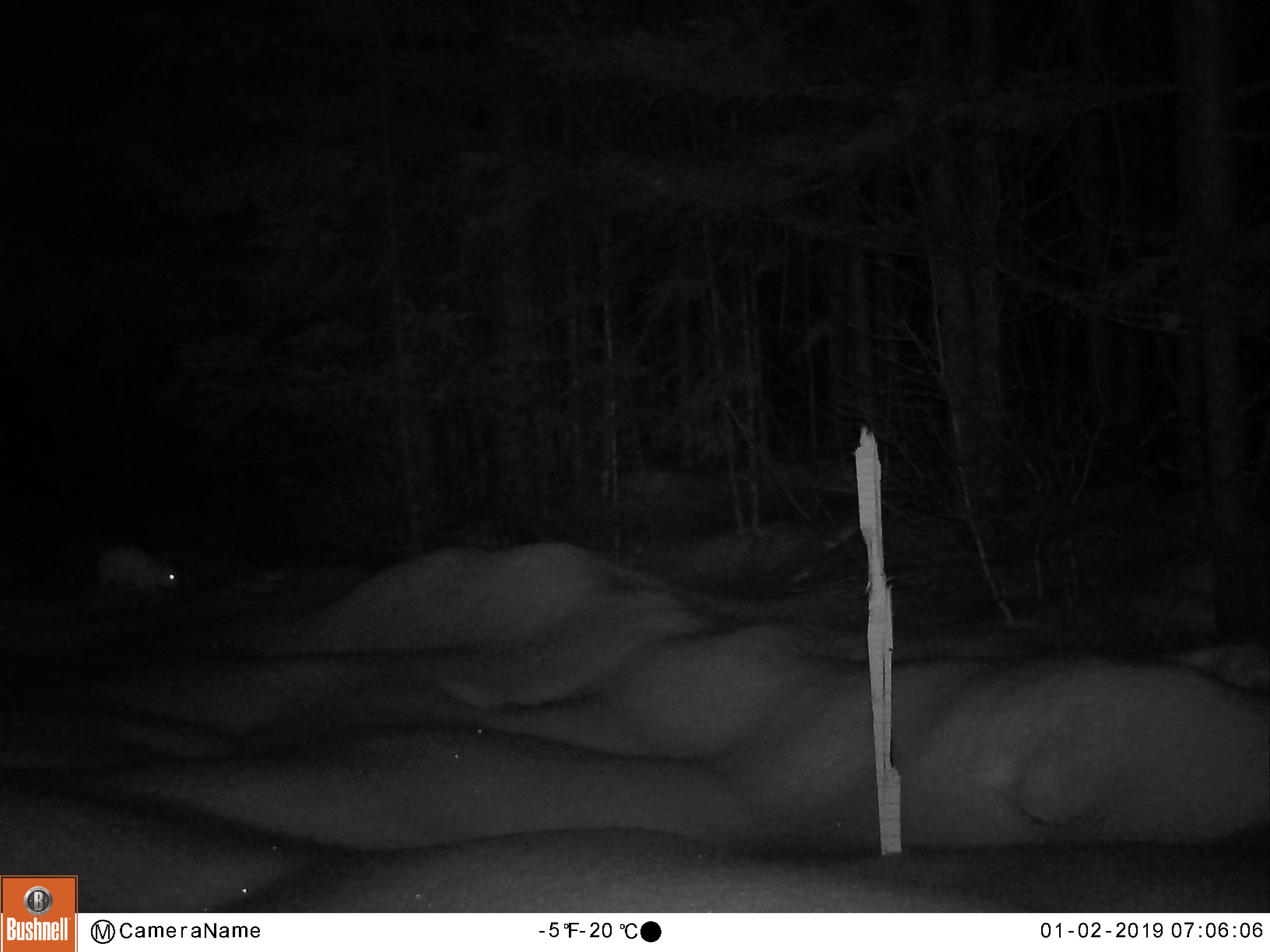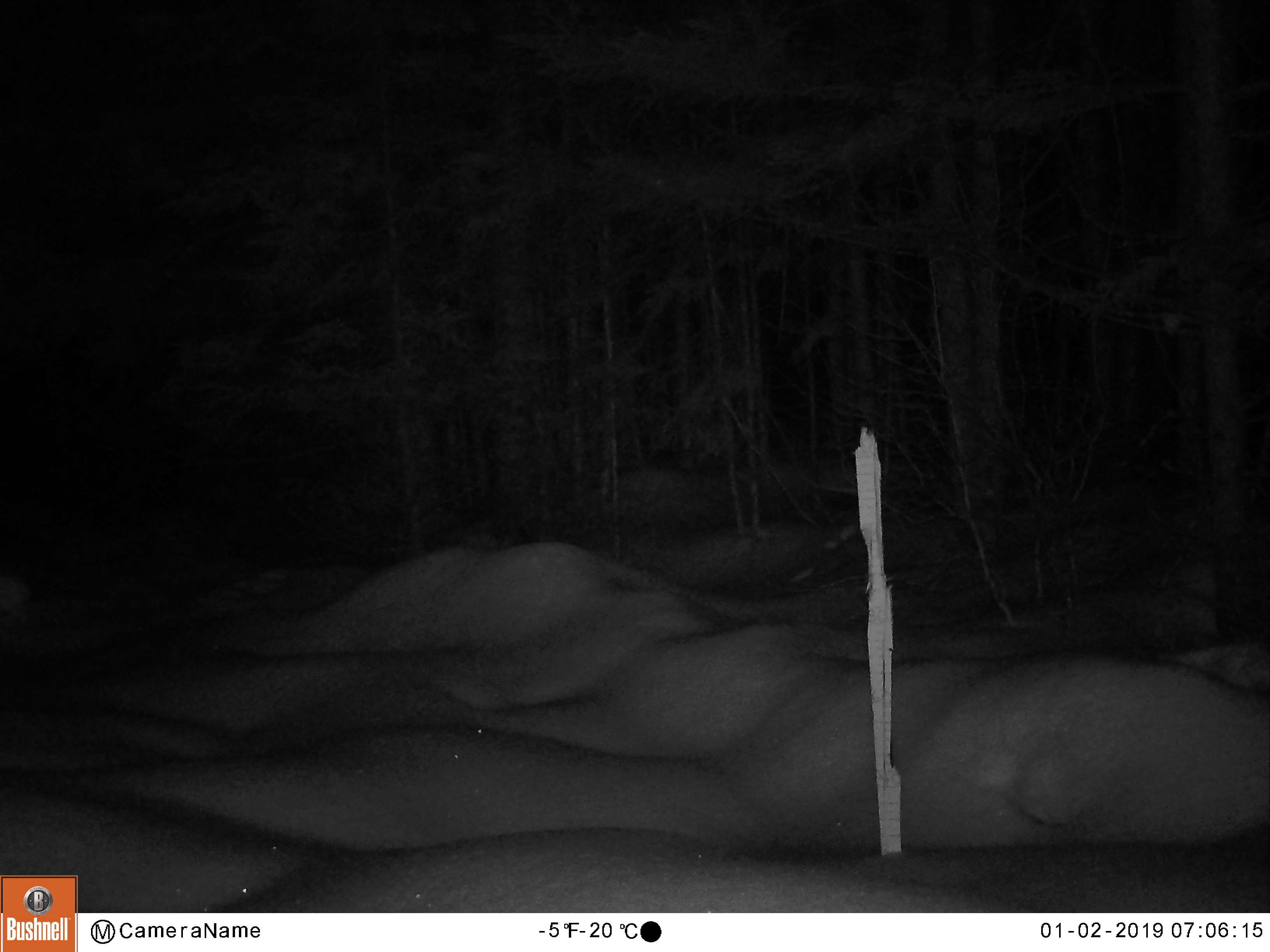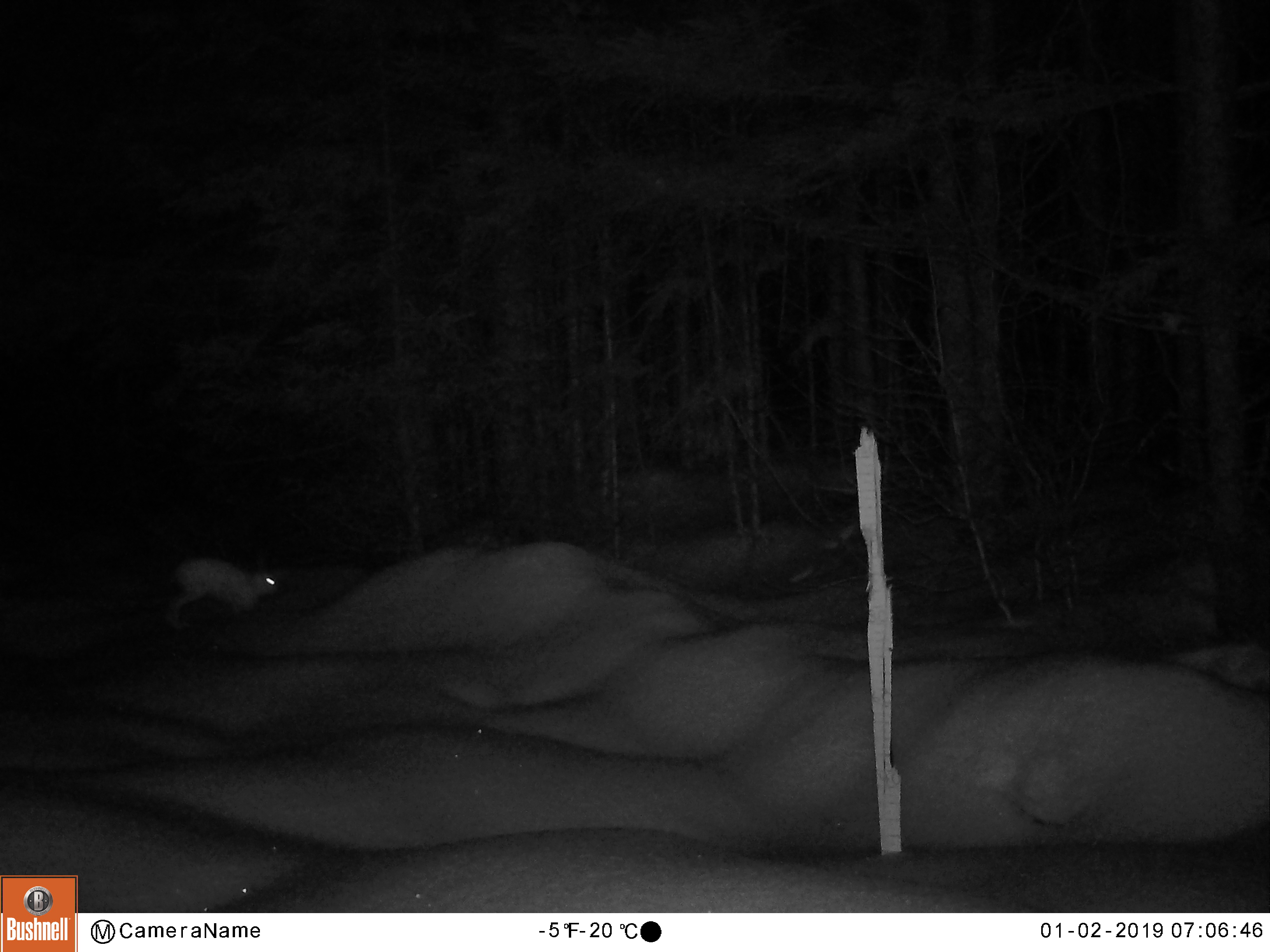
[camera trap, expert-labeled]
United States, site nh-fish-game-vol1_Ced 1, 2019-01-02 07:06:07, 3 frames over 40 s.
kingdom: Animalia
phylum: Chordata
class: Mammalia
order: Lagomorpha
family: Leporidae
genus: Lepus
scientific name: Lepus americanus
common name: snowshoe hare